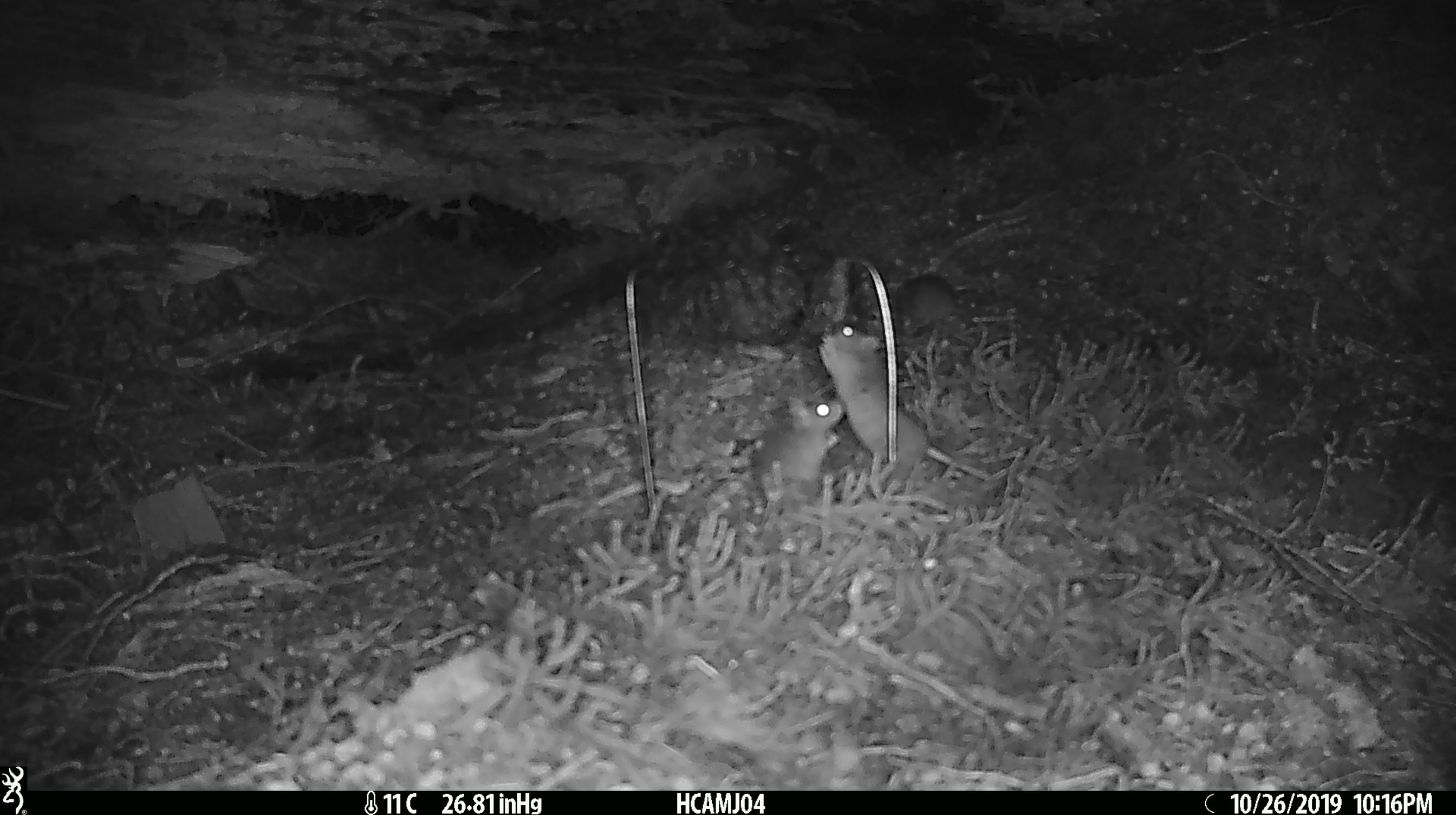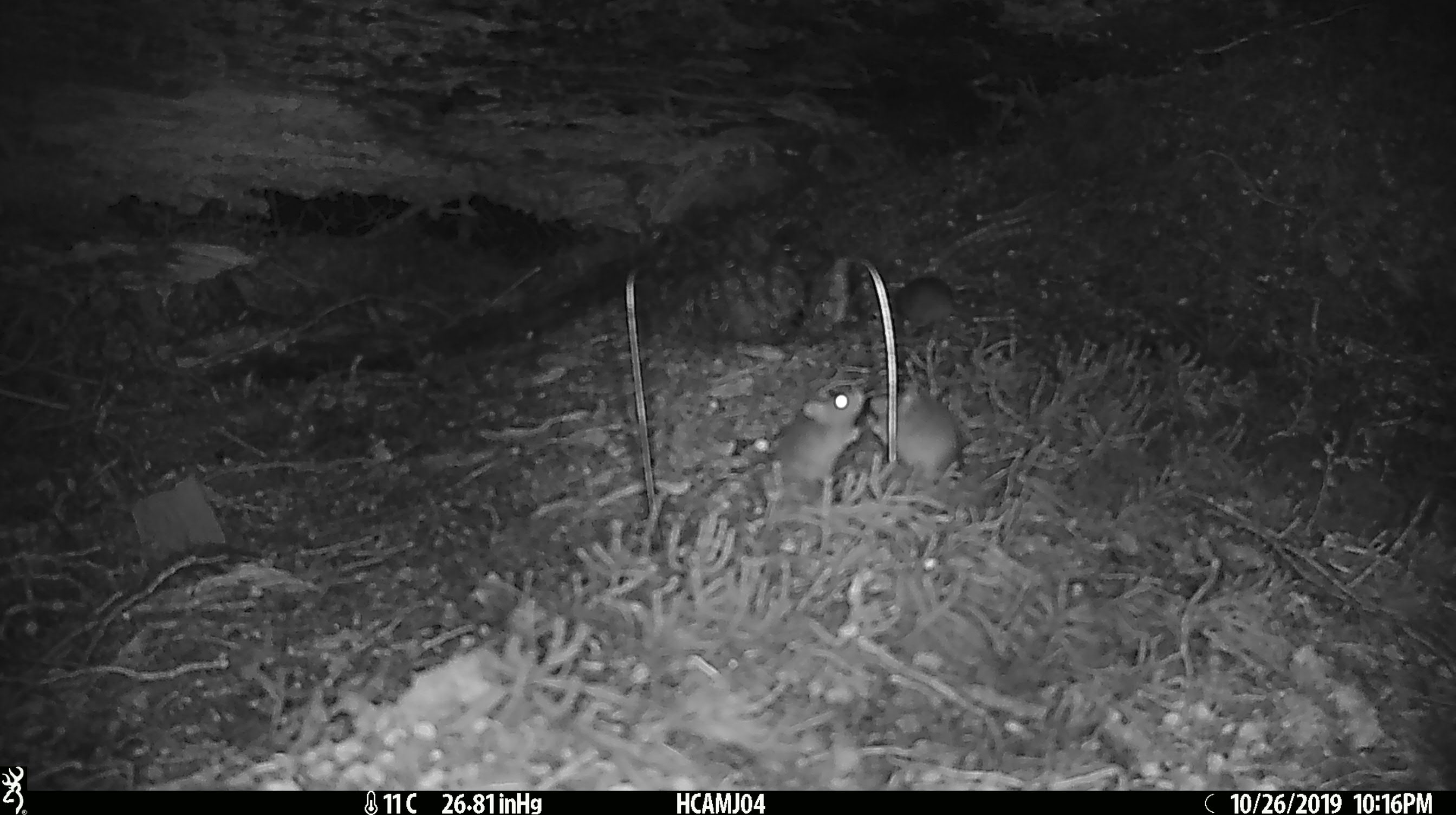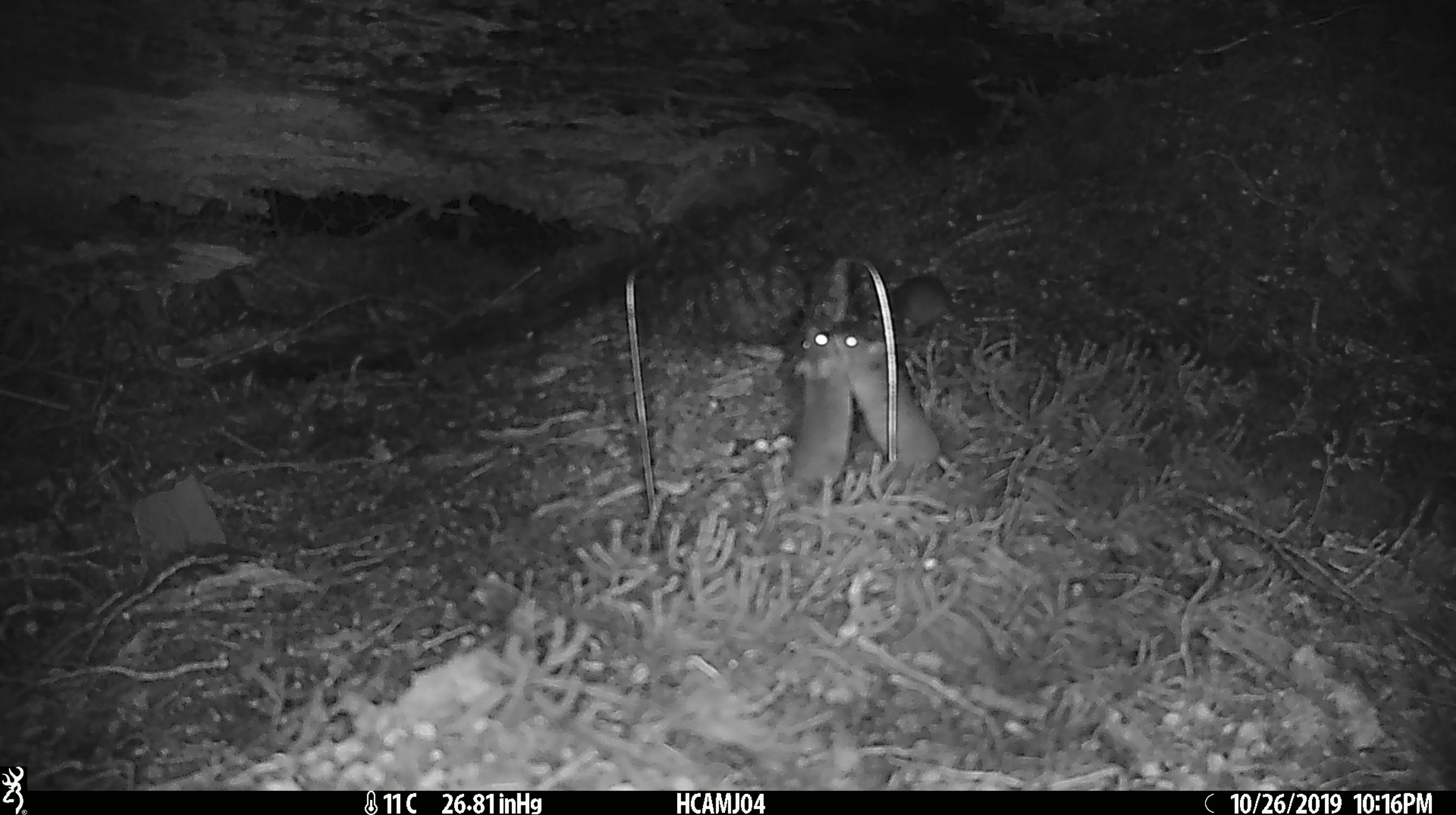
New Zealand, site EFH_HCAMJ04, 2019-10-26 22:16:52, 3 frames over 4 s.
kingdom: Animalia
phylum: Chordata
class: Mammalia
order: Rodentia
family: Muridae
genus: Mus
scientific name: Mus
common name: mouse